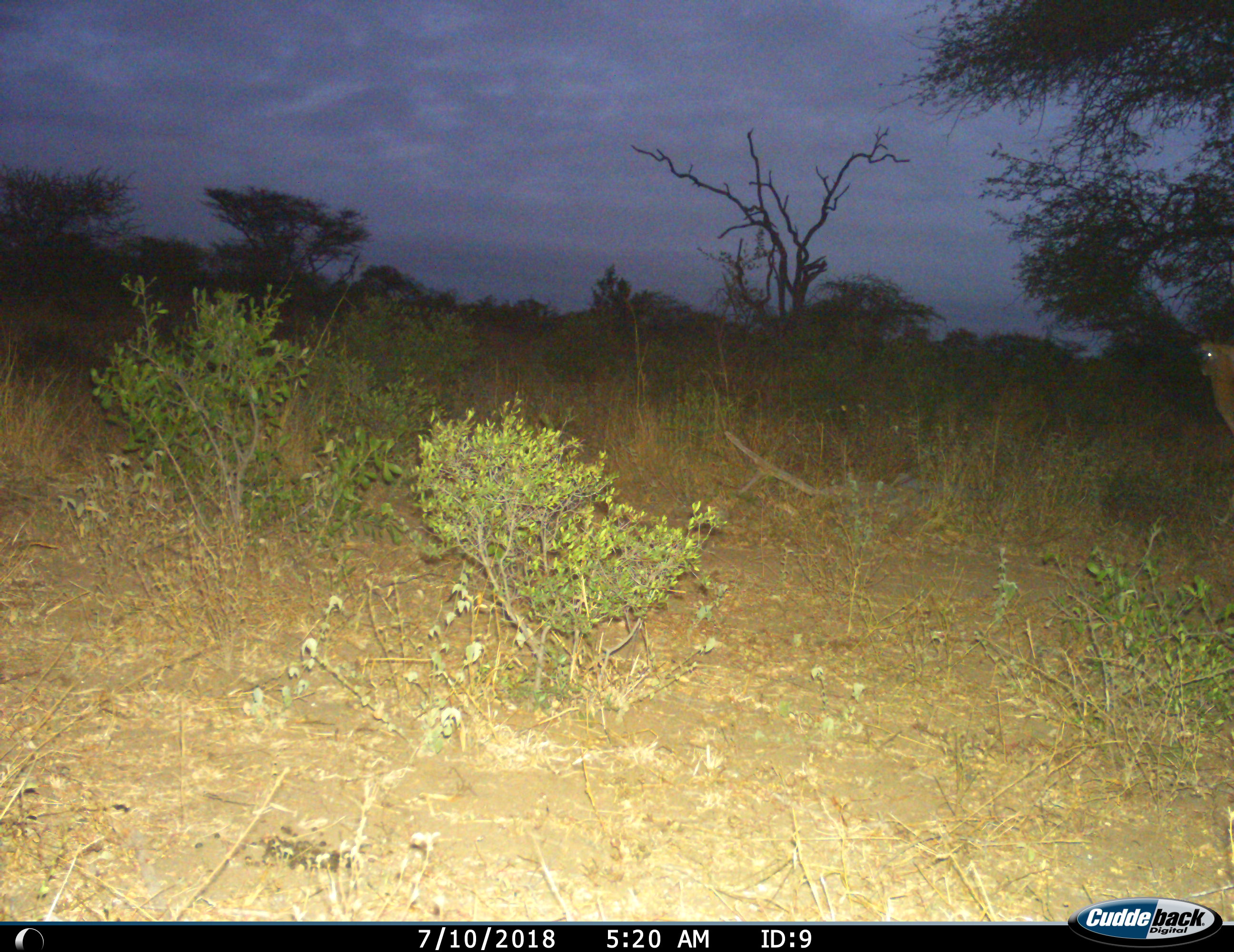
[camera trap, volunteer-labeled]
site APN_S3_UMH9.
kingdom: Animalia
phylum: Chordata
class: Mammalia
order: Artiodactyla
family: Bovidae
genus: Aepyceros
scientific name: Aepyceros melampus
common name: impala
Impala (Aepyceros melampus), count 1. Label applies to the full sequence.